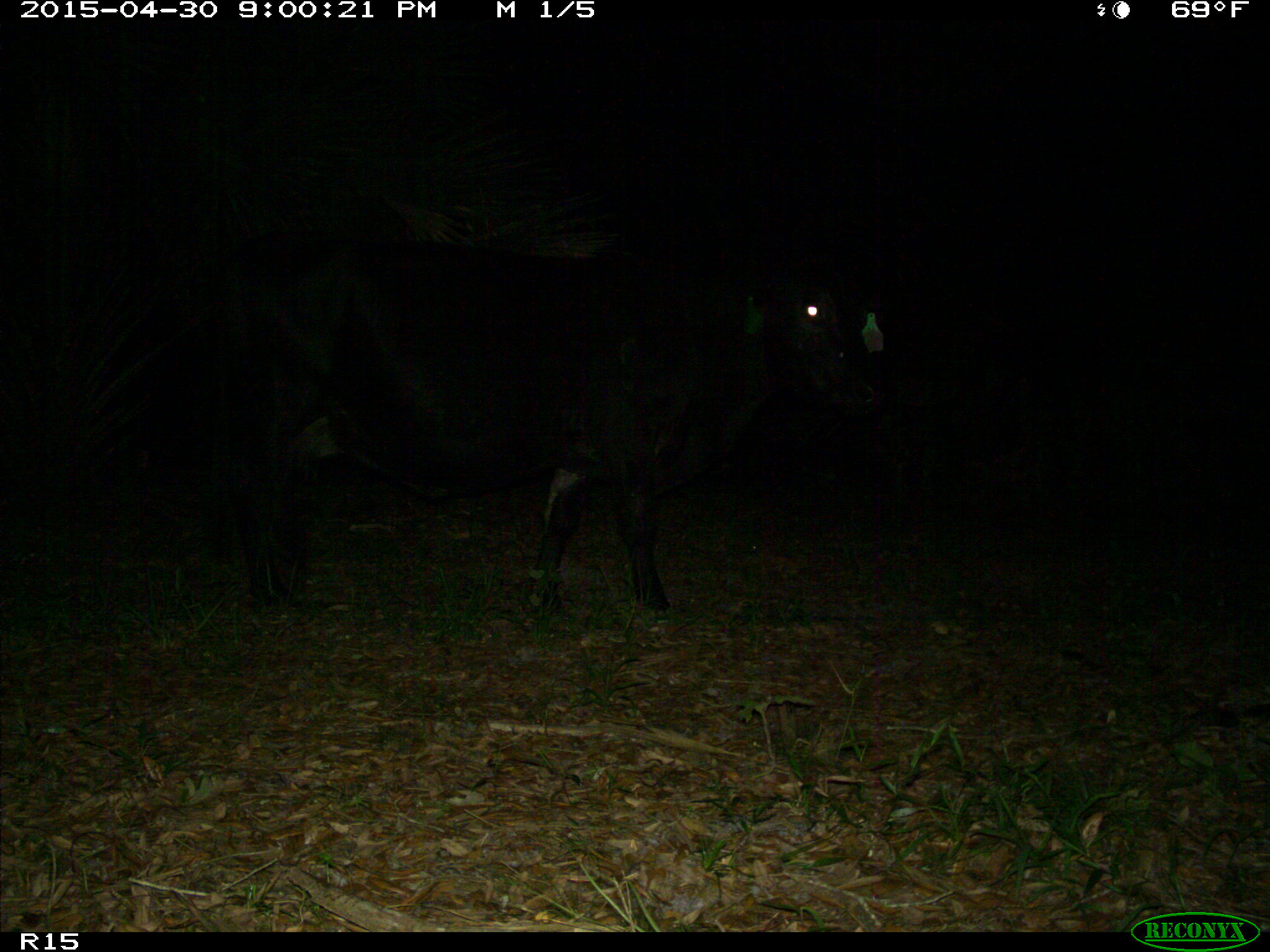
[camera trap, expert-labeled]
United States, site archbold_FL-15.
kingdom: Animalia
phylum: Chordata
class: Mammalia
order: Artiodactyla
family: Bovidae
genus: Bos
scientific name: Bos taurus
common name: domestic cow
Bos taurus (domestic cow).